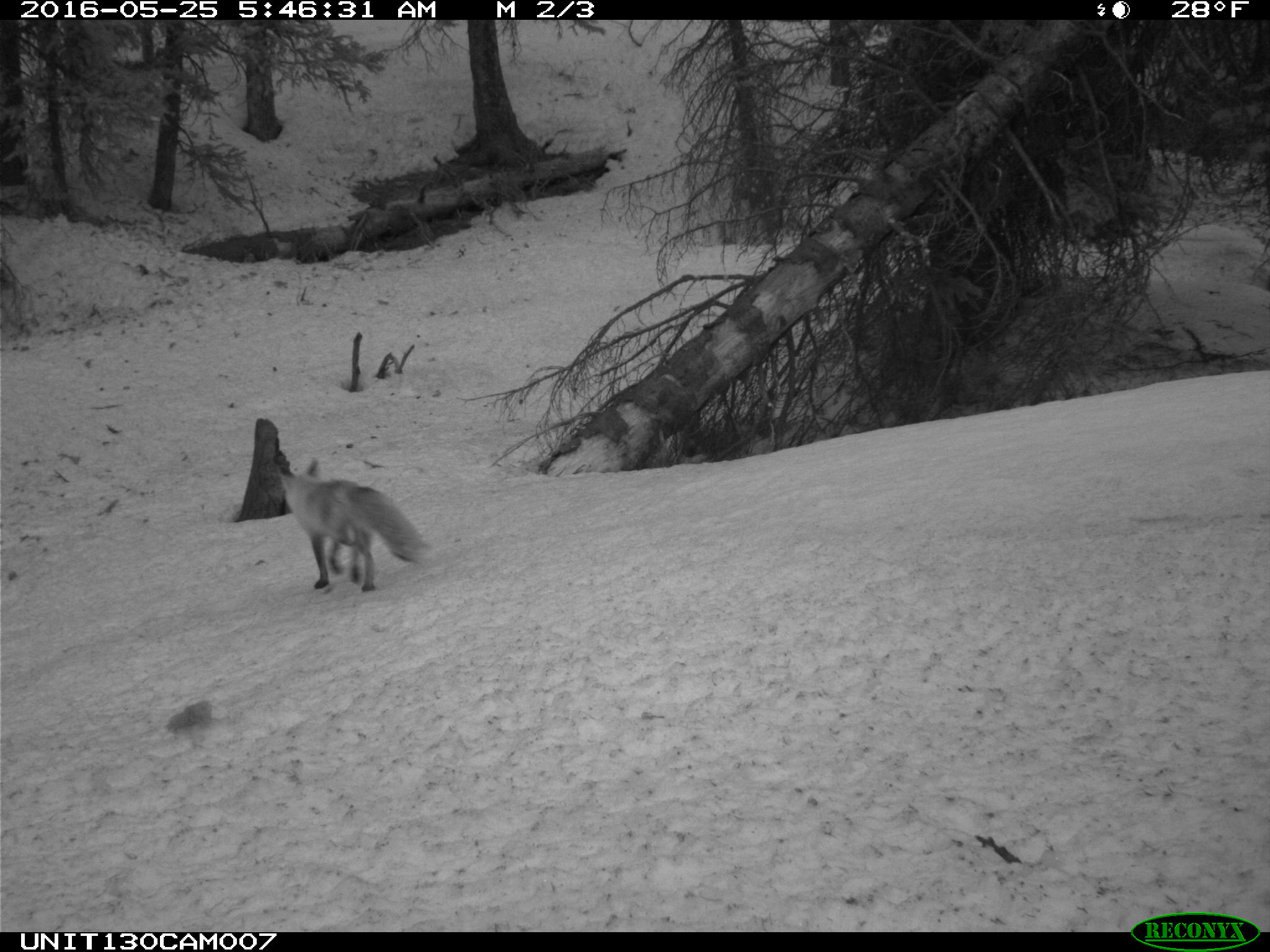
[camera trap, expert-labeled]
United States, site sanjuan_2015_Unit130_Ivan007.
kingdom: Animalia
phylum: Chordata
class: Mammalia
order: Carnivora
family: Canidae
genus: Vulpes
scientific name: Vulpes vulpes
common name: red fox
Vulpes vulpes (red fox).